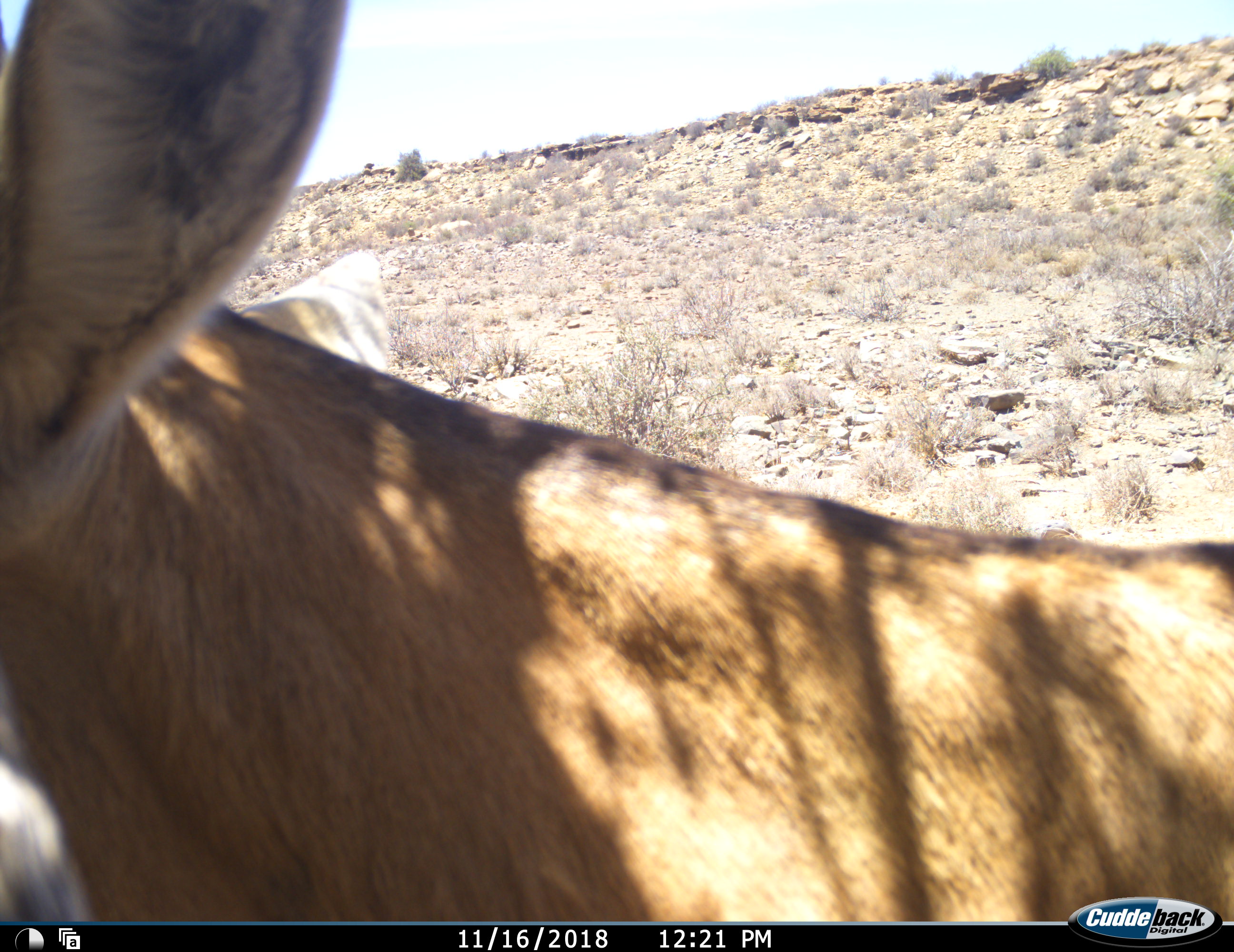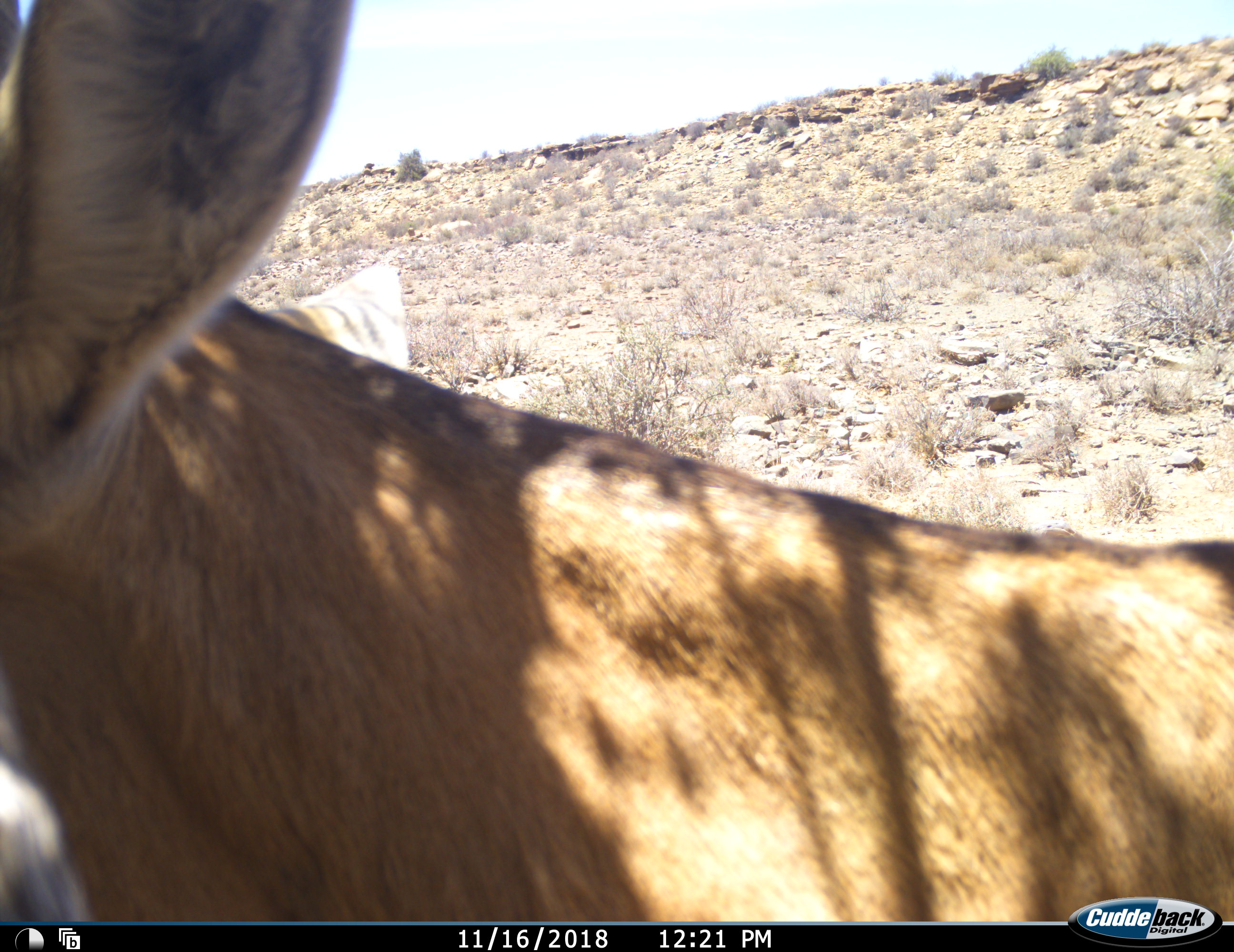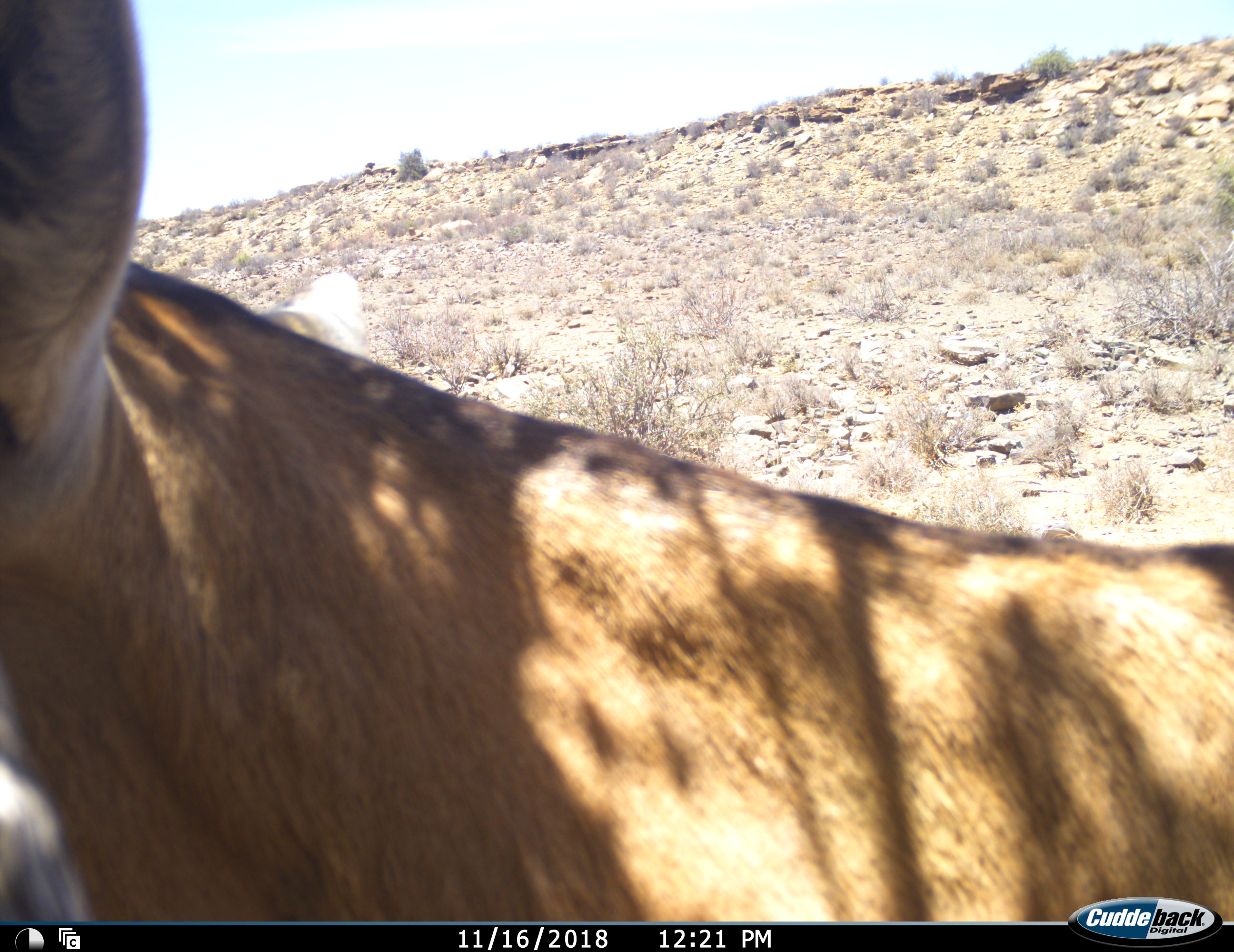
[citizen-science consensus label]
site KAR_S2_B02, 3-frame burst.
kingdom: Animalia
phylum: Chordata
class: Mammalia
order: Artiodactyla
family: Bovidae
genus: Alcelaphus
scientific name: Alcelaphus buselaphus caama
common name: red hartebeest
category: hartebeestred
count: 1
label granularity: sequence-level